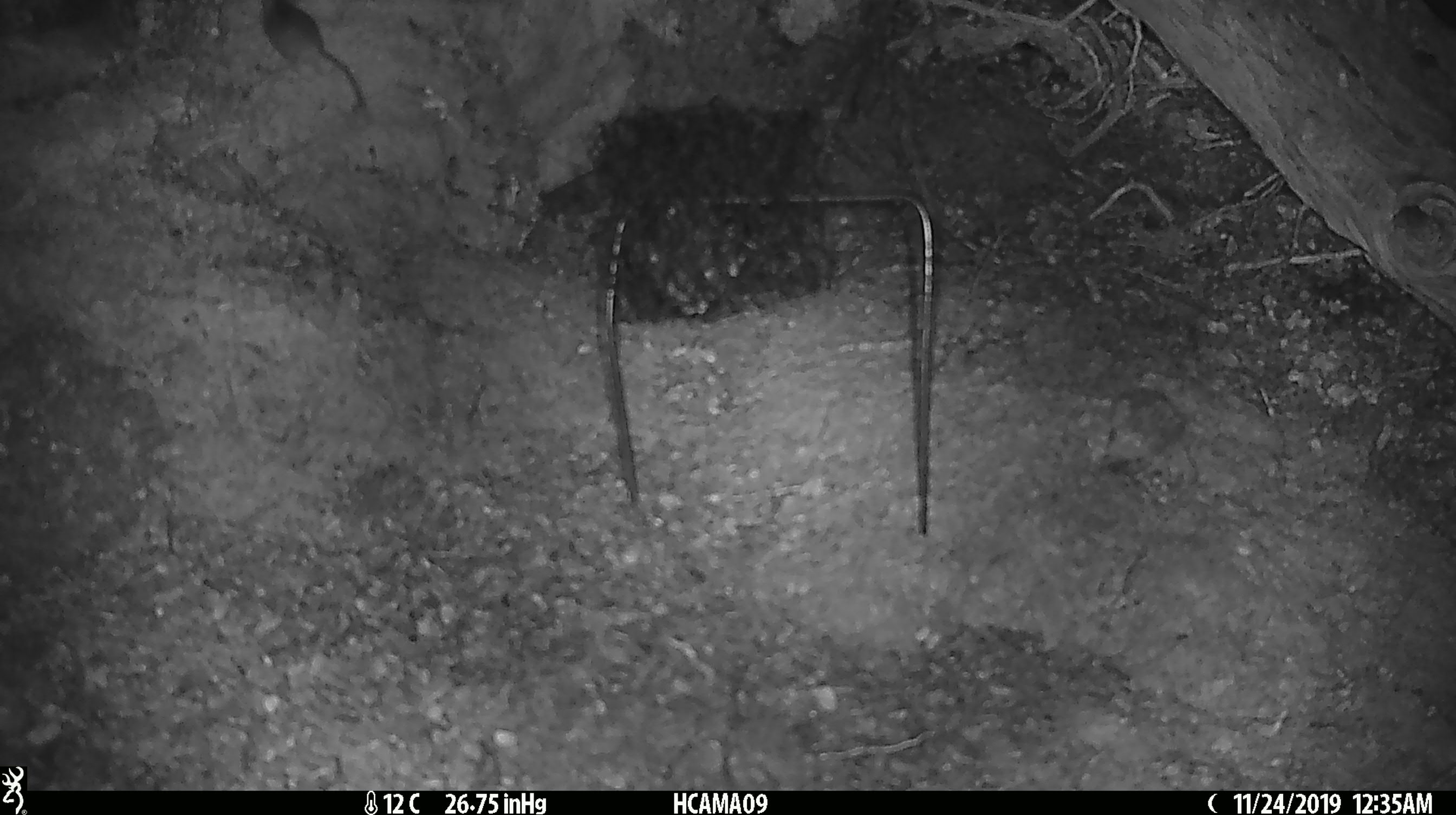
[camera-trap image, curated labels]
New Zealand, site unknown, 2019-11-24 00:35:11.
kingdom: Animalia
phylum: Chordata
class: Mammalia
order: Rodentia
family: Muridae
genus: Mus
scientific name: Mus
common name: mouse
Mouse (Mus).